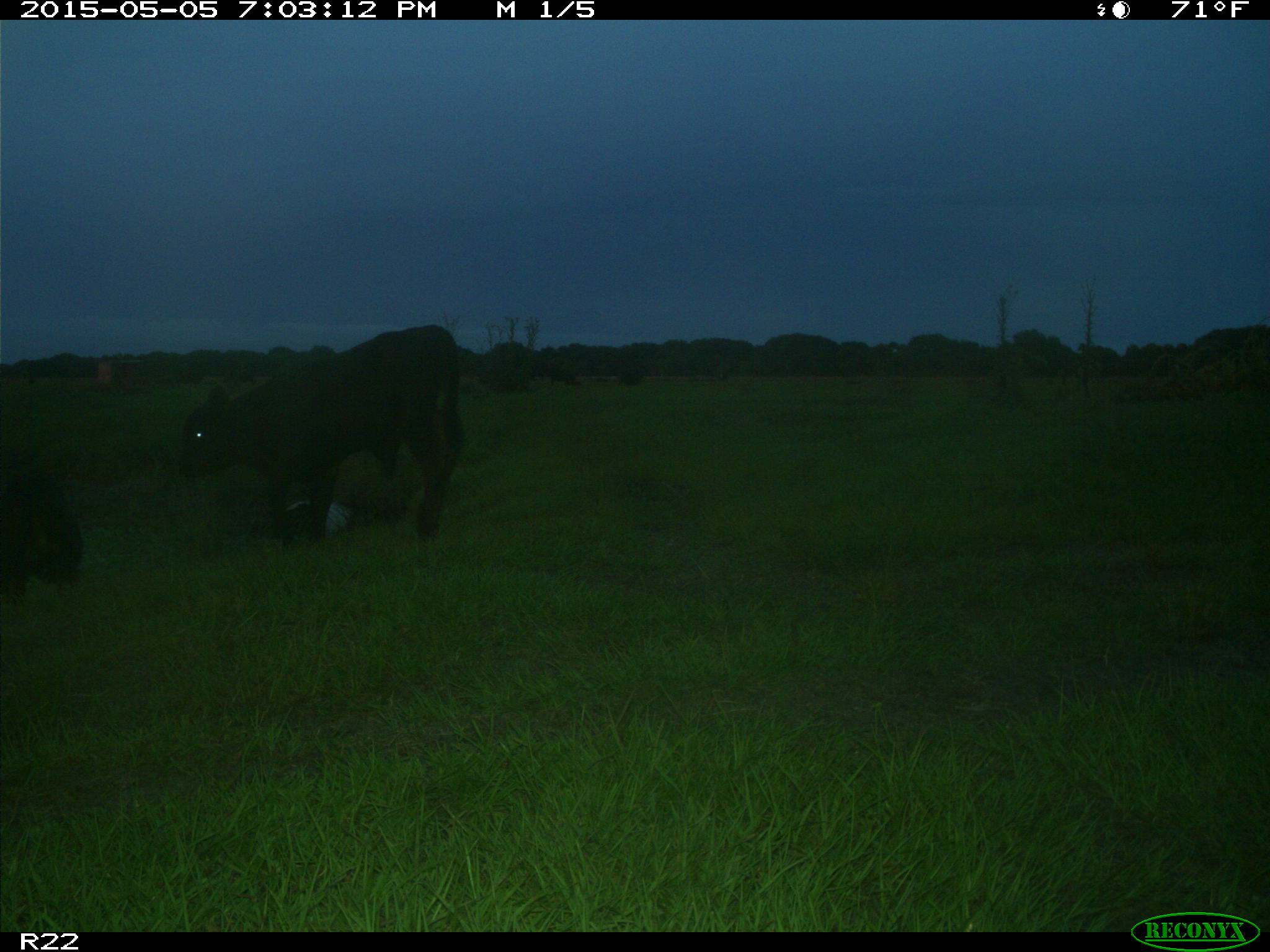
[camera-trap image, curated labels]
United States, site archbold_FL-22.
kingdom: Animalia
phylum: Chordata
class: Mammalia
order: Artiodactyla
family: Bovidae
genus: Bos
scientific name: Bos taurus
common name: domestic cow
Bos taurus (domestic cow).